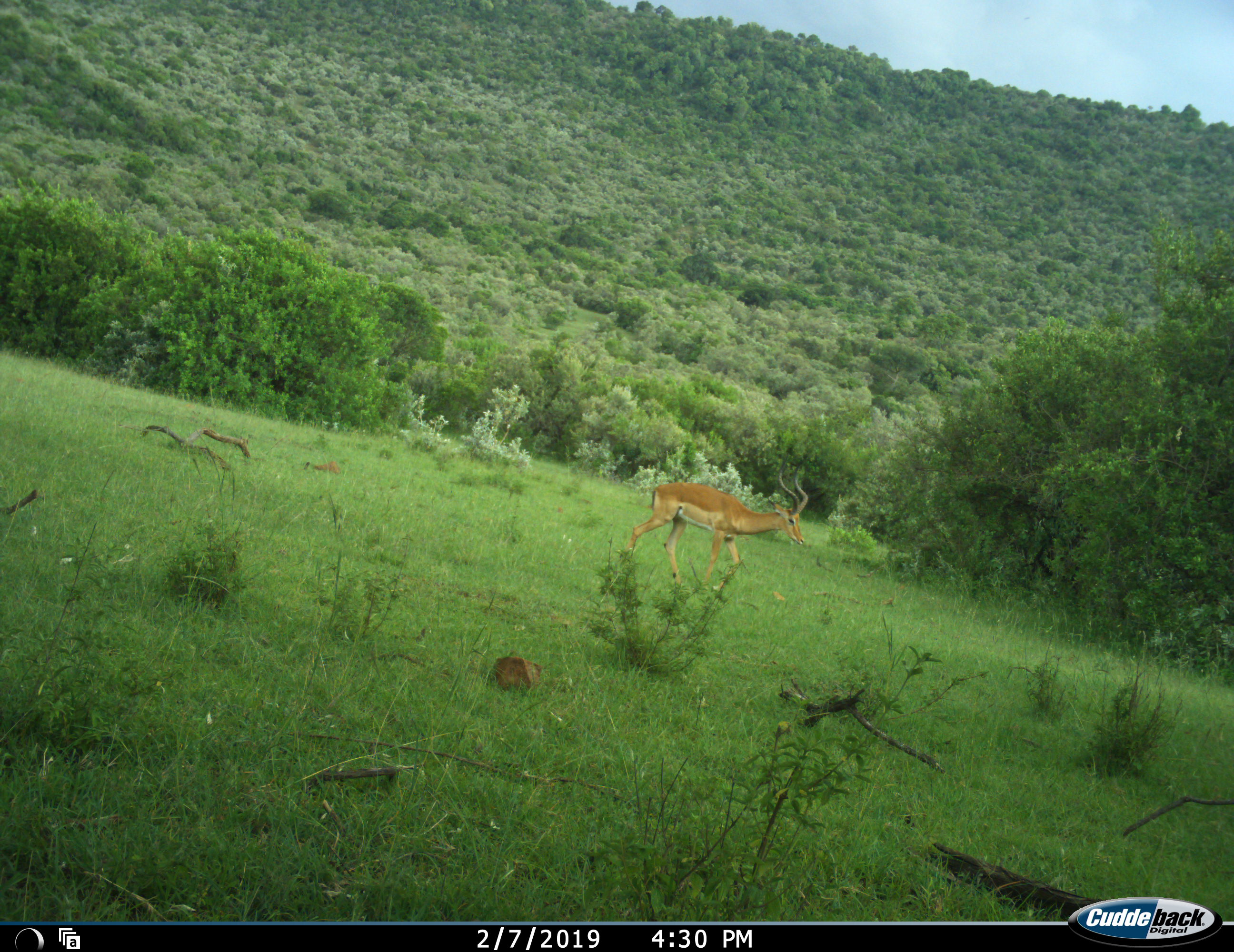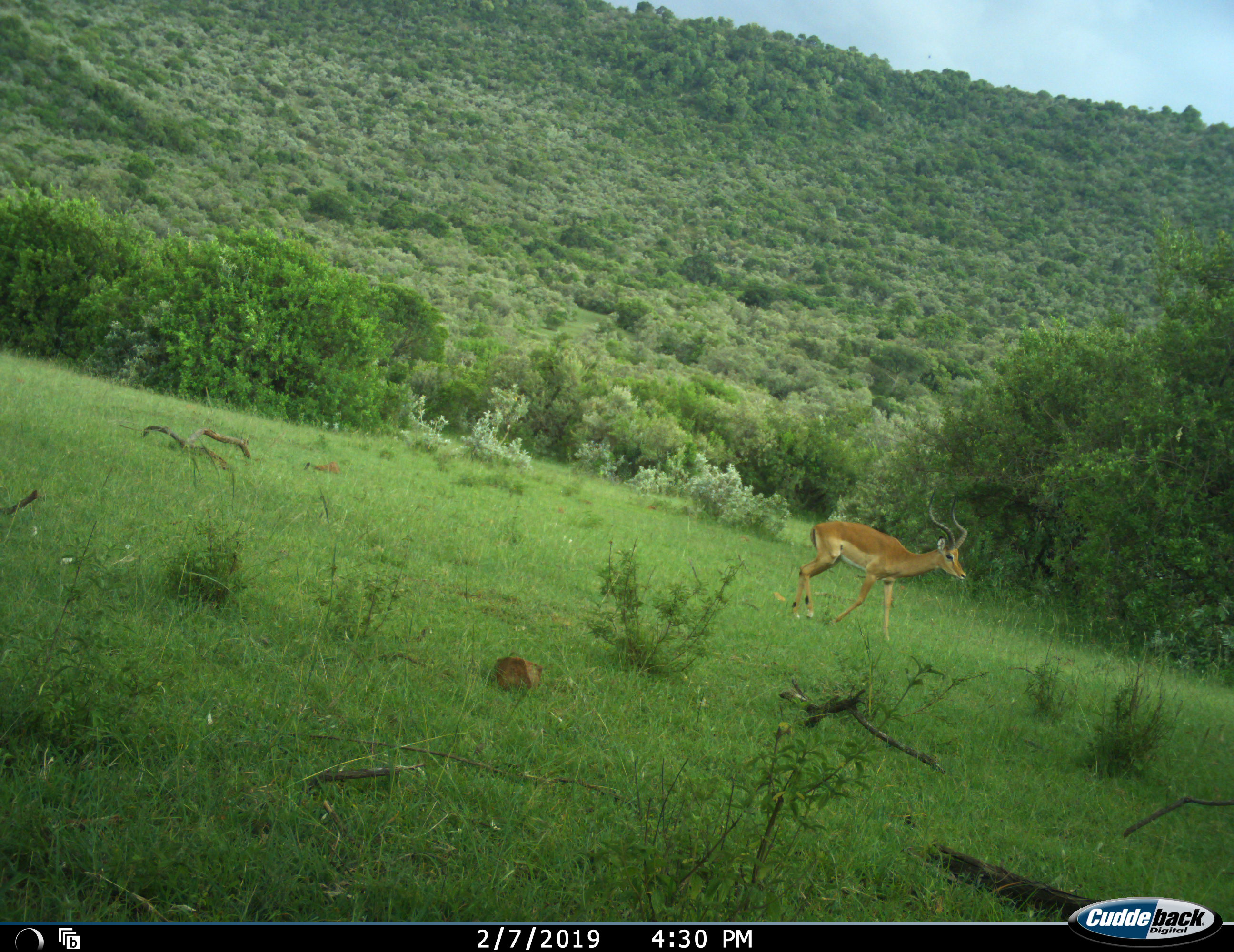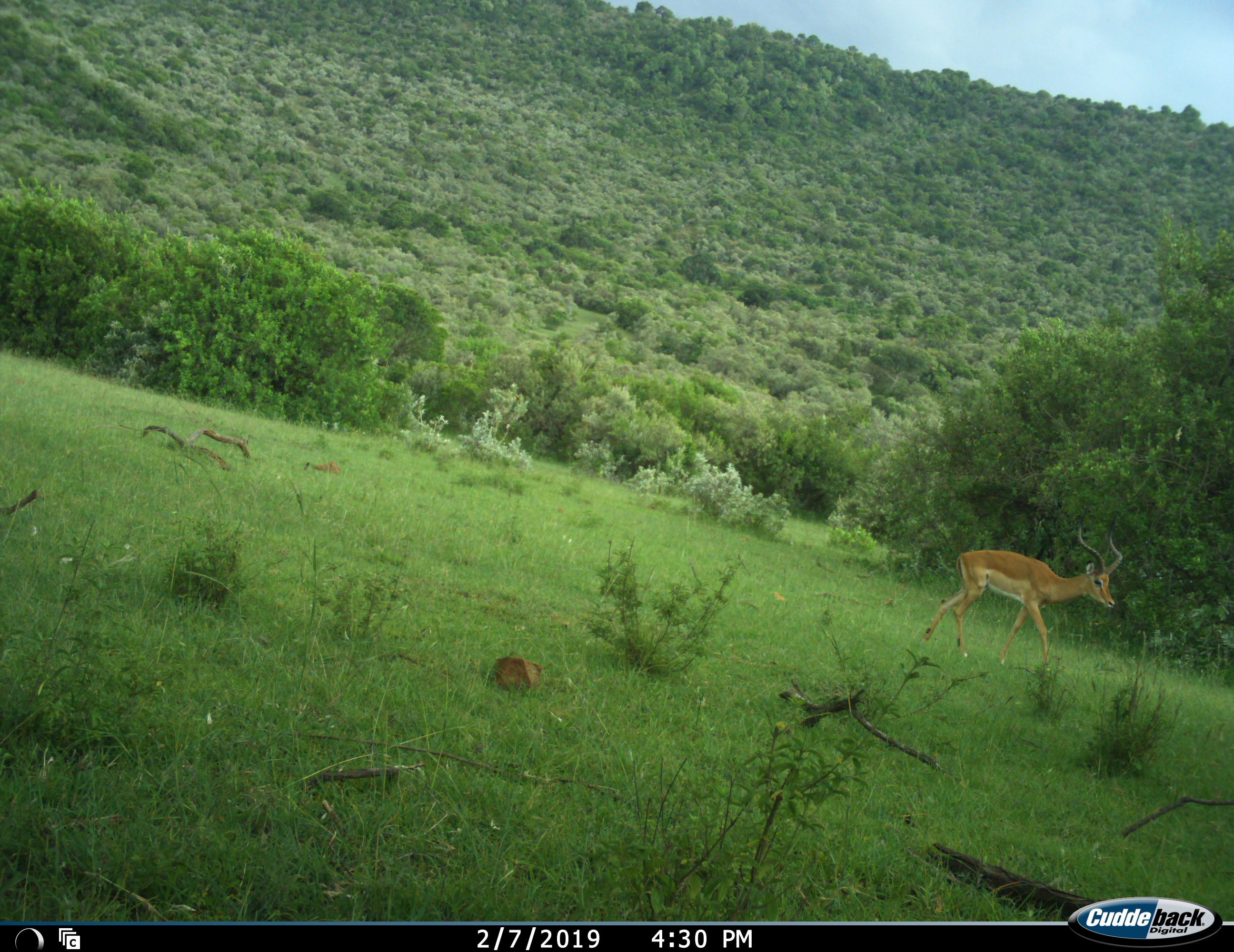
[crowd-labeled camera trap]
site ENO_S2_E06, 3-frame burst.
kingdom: Animalia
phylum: Chordata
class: Mammalia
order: Artiodactyla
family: Bovidae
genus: Aepyceros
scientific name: Aepyceros melampus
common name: impala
Impala (Aepyceros melampus), count 1. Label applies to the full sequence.